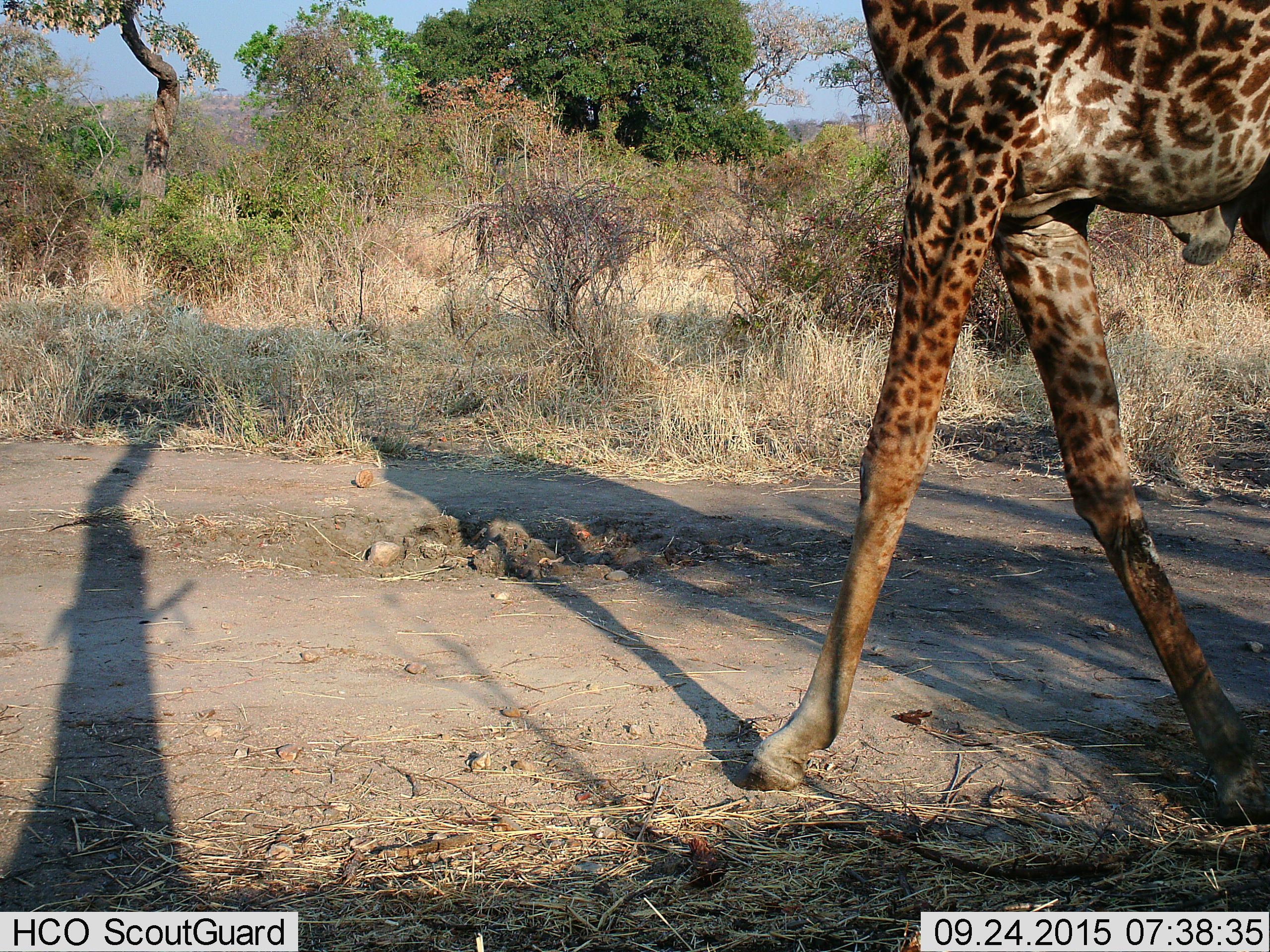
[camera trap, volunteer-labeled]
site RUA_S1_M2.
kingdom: Animalia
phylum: Chordata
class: Mammalia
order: Artiodactyla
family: Giraffidae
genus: Giraffa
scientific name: Giraffa camelopardalis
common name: giraffe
Giraffe (Giraffa camelopardalis), count 1. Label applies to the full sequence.